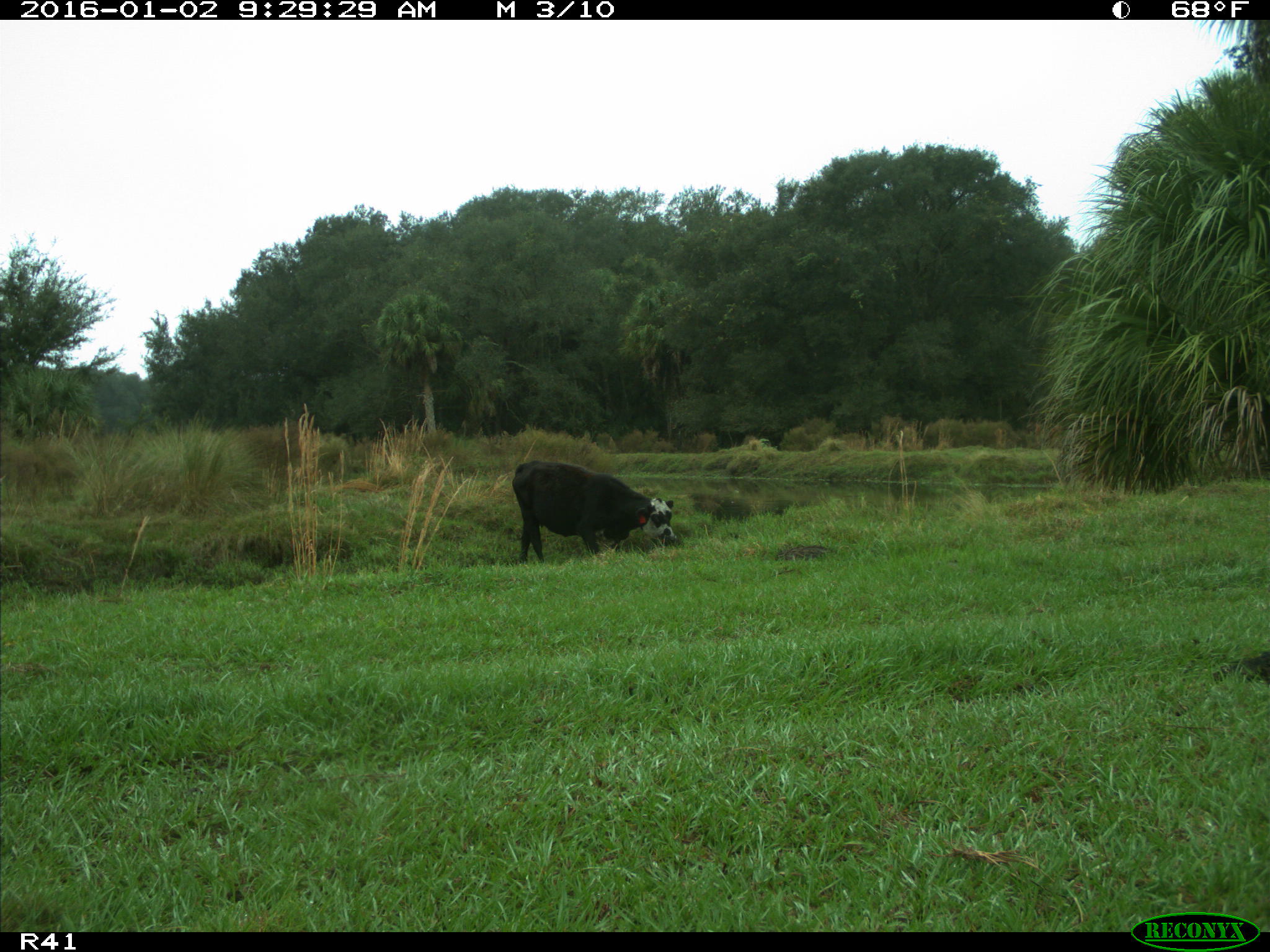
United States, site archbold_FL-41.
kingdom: Animalia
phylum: Chordata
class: Mammalia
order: Artiodactyla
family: Bovidae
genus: Bos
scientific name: Bos taurus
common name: domestic cow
Bos taurus (domestic cow).